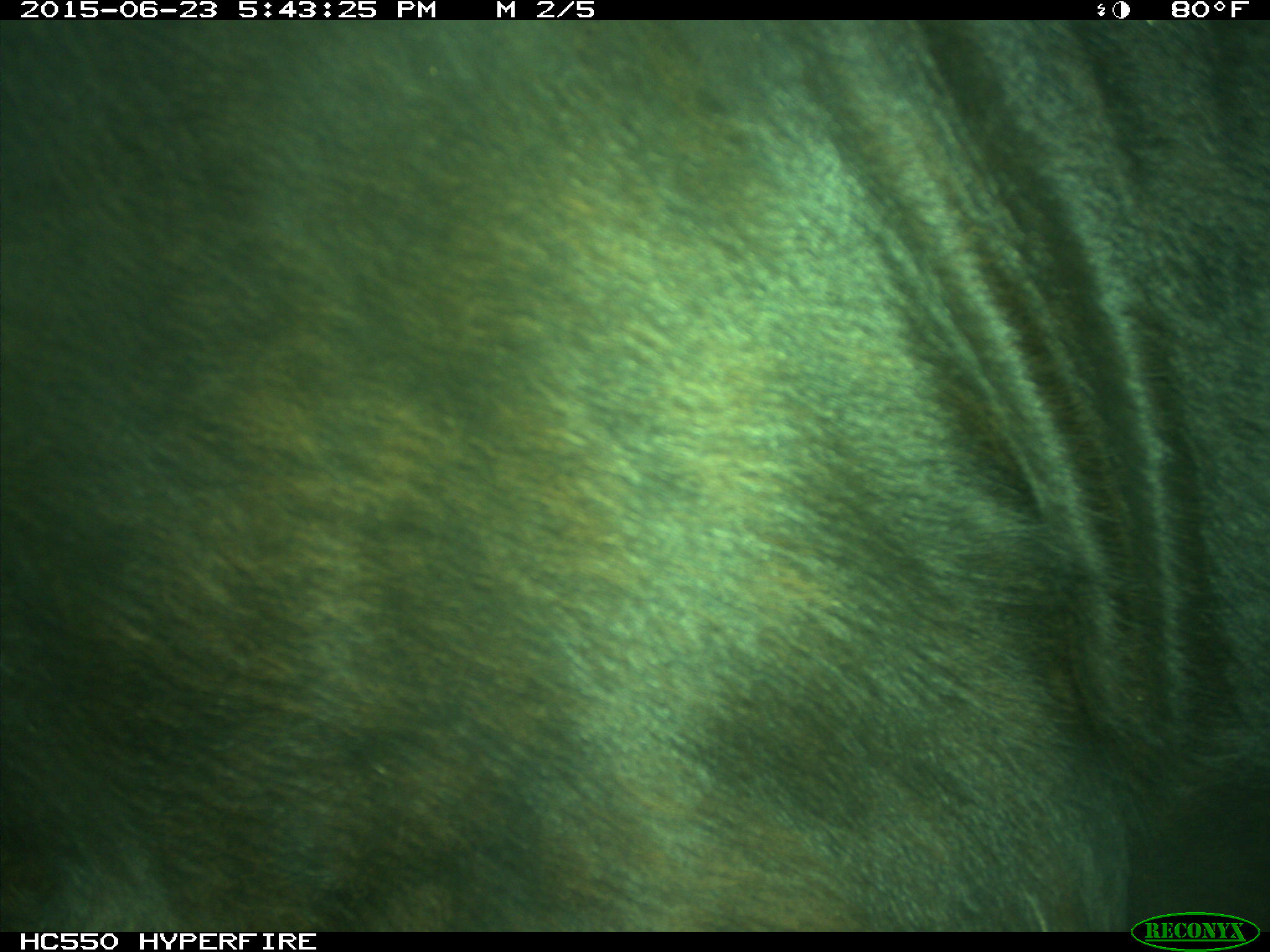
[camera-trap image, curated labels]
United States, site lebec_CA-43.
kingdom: Animalia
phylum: Chordata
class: Mammalia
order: Artiodactyla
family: Bovidae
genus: Bos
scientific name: Bos taurus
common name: domestic cow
Bos taurus (domestic cow).